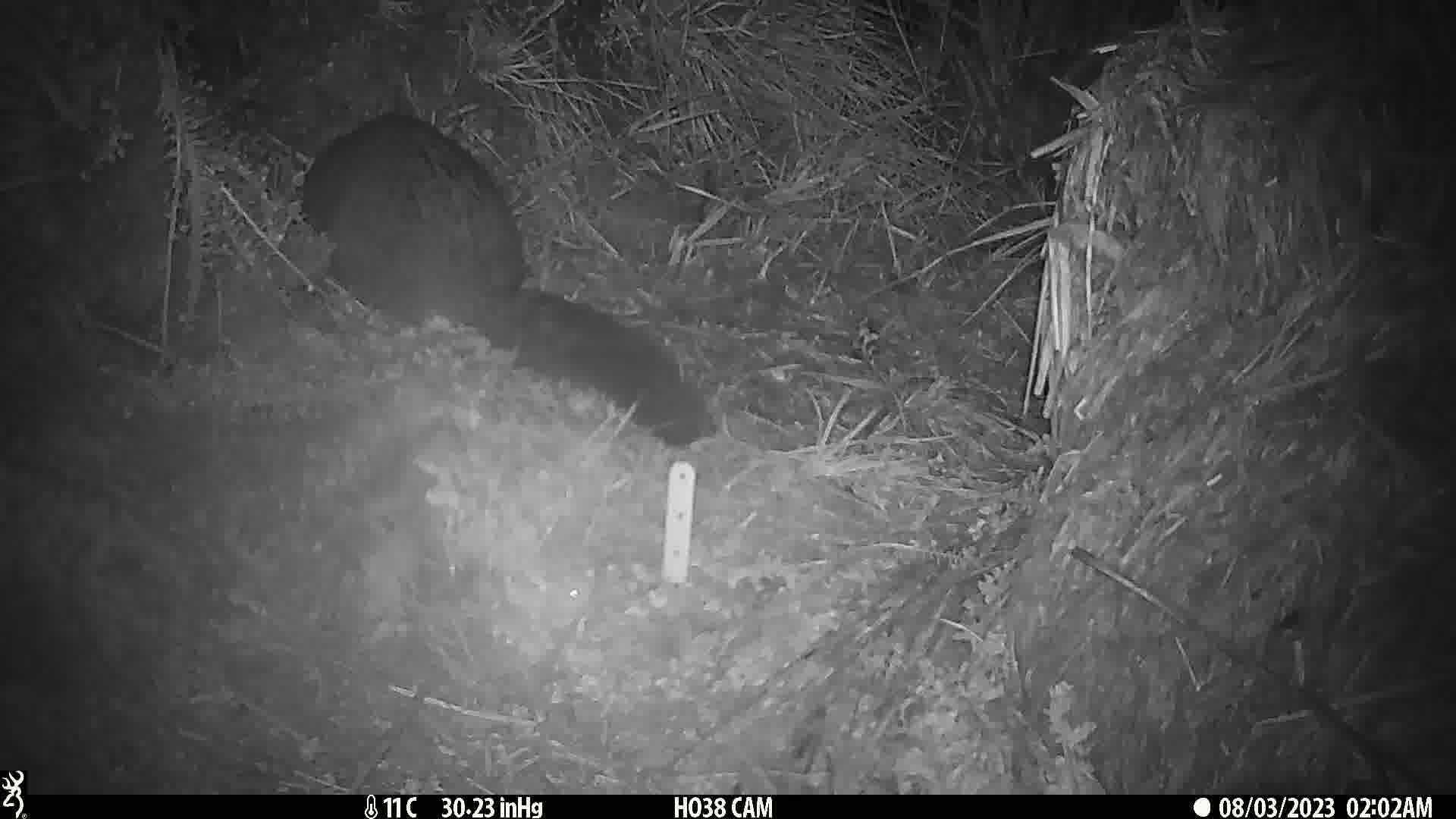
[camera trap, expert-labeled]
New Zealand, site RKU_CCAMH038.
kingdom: Animalia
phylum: Chordata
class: Mammalia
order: Diprotodontia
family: Phalangeridae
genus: Trichosurus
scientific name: Trichosurus vulpecula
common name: common brushtail possum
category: possum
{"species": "possum (common brushtail possum) (Trichosurus vulpecula)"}